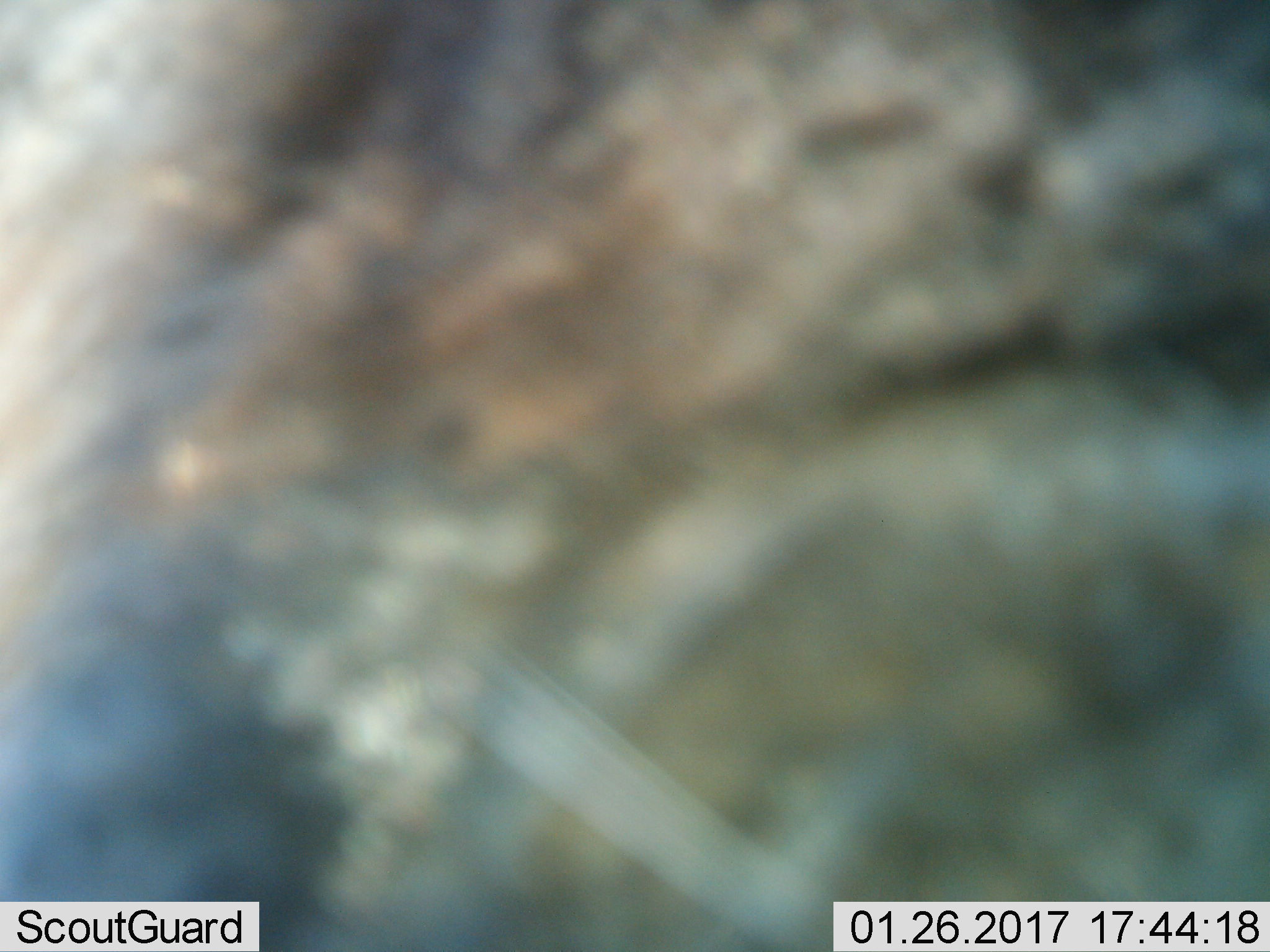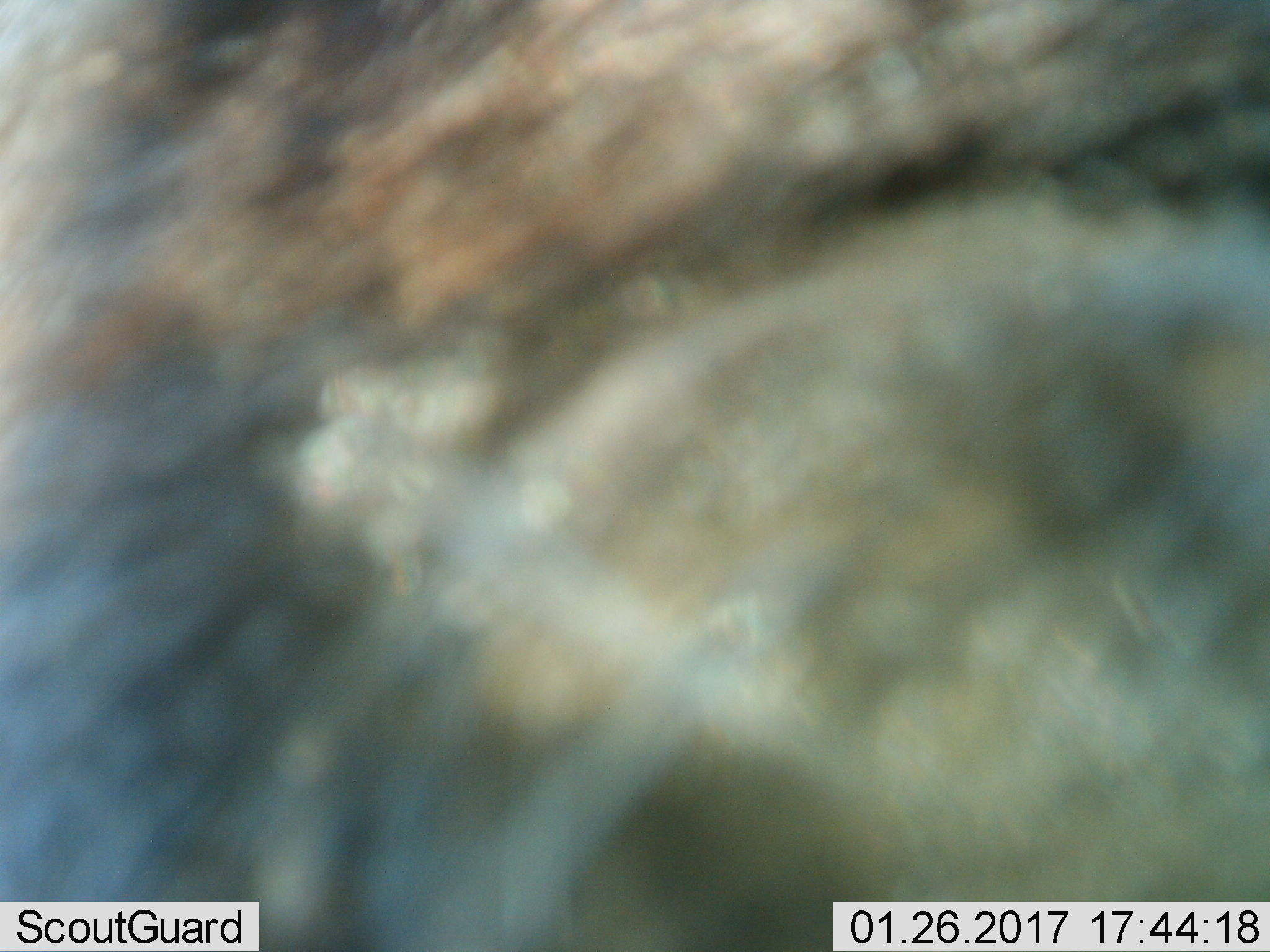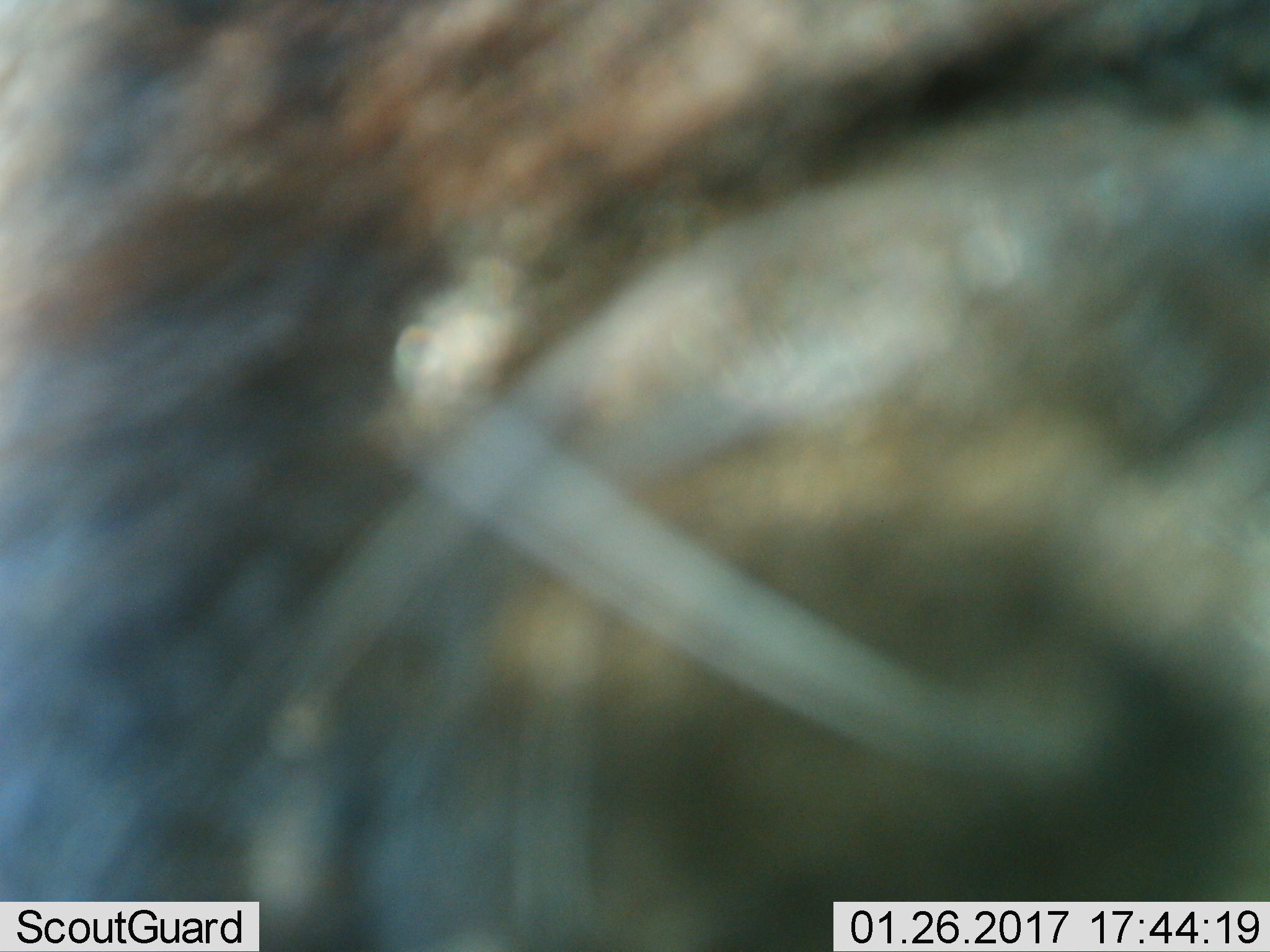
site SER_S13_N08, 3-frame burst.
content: unidentified animal